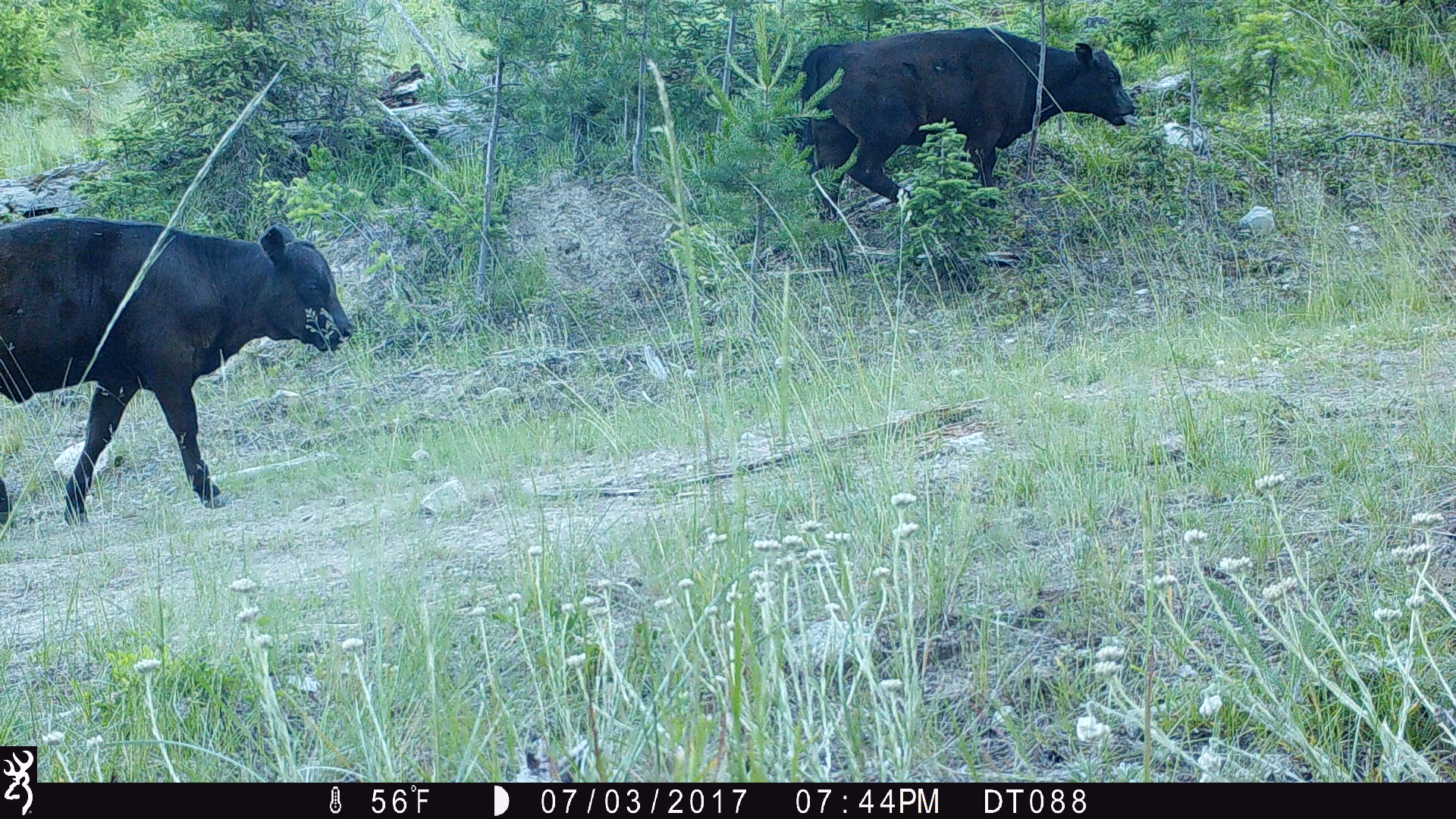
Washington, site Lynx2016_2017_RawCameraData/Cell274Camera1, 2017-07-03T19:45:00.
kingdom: Animalia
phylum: Chordata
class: Mammalia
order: Artiodactyla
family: Bovidae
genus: Bos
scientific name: Bos taurus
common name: domestic cattle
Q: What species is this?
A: Domestic cattle (Bos taurus).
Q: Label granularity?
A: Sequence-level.